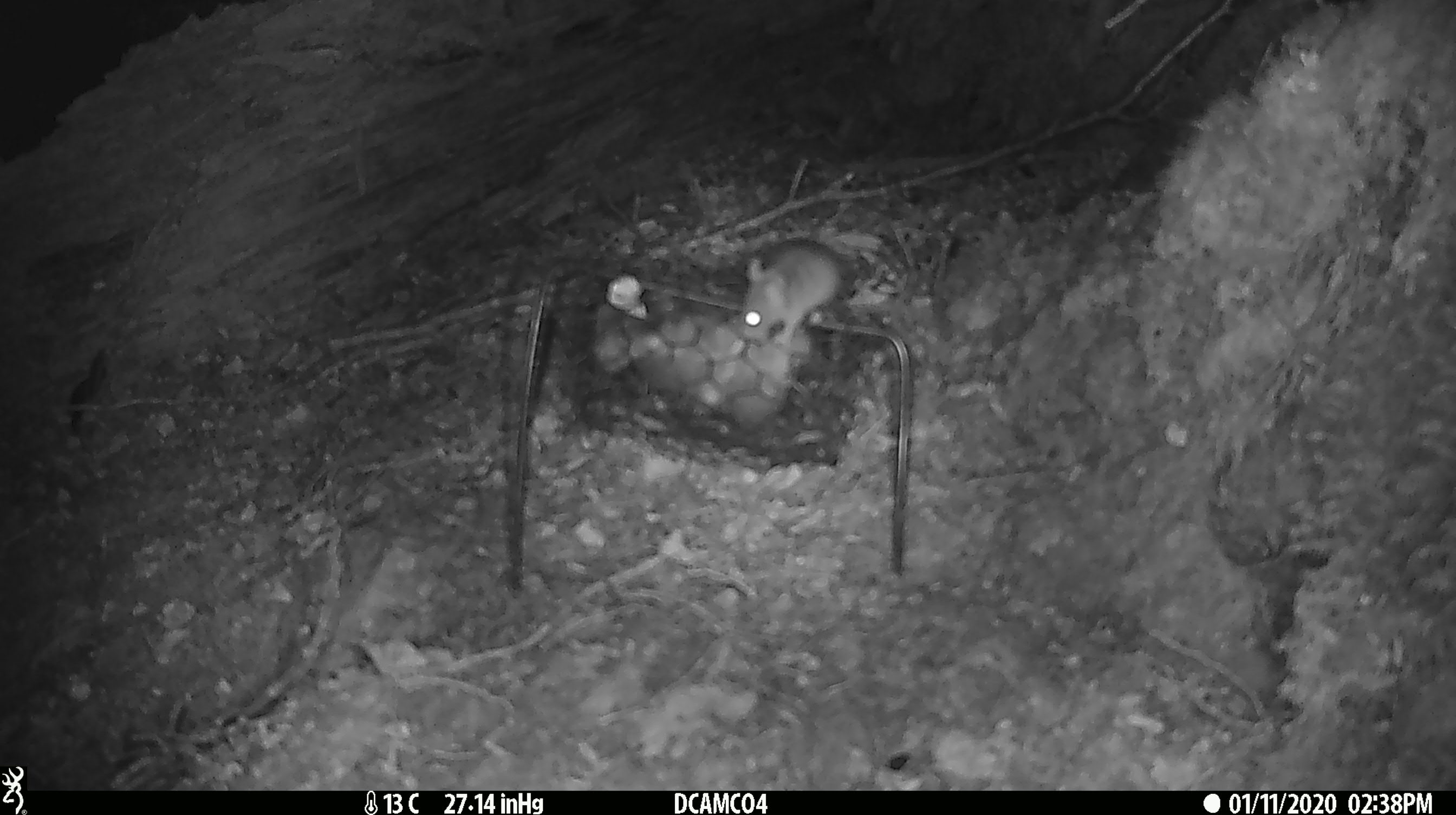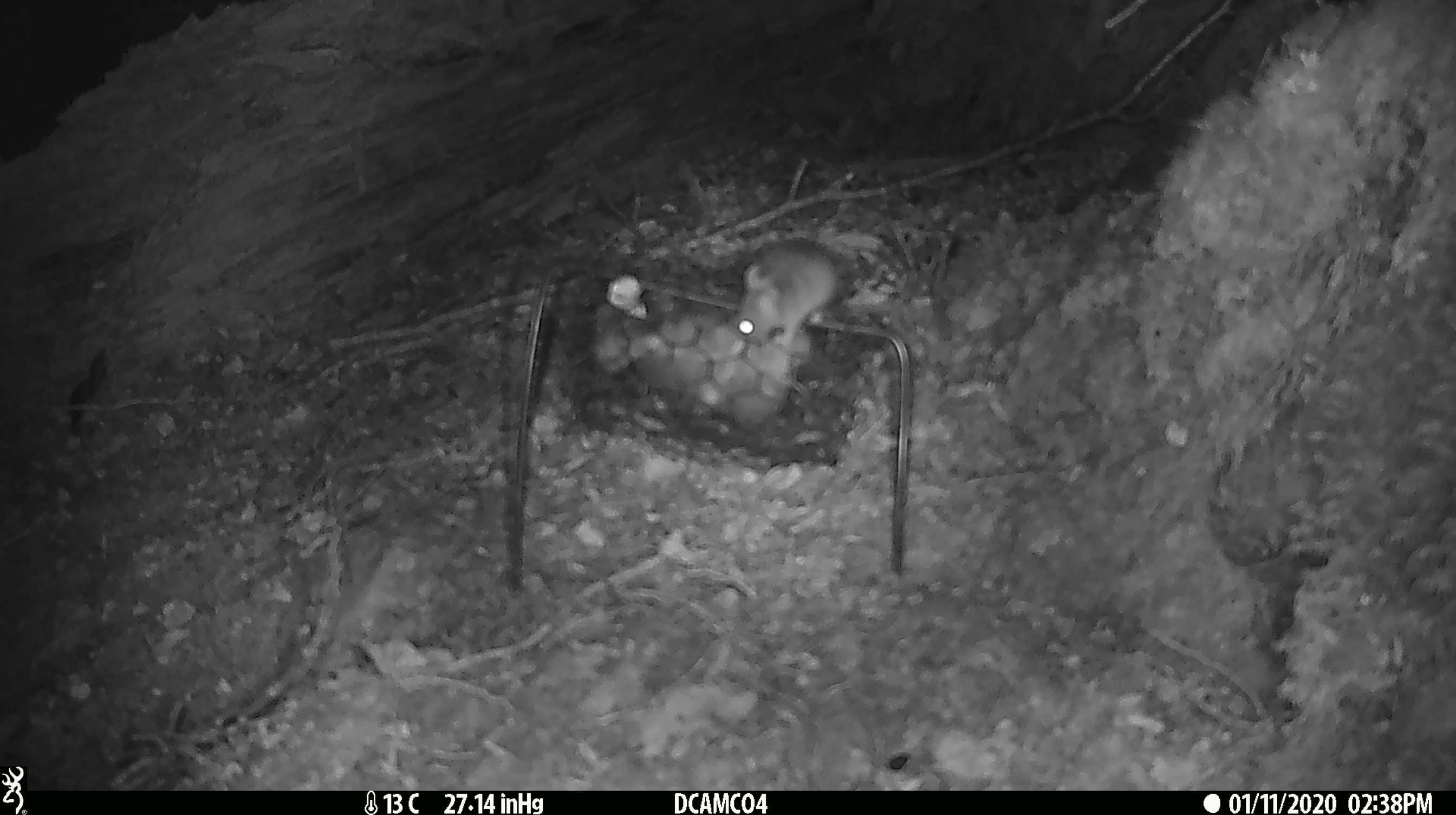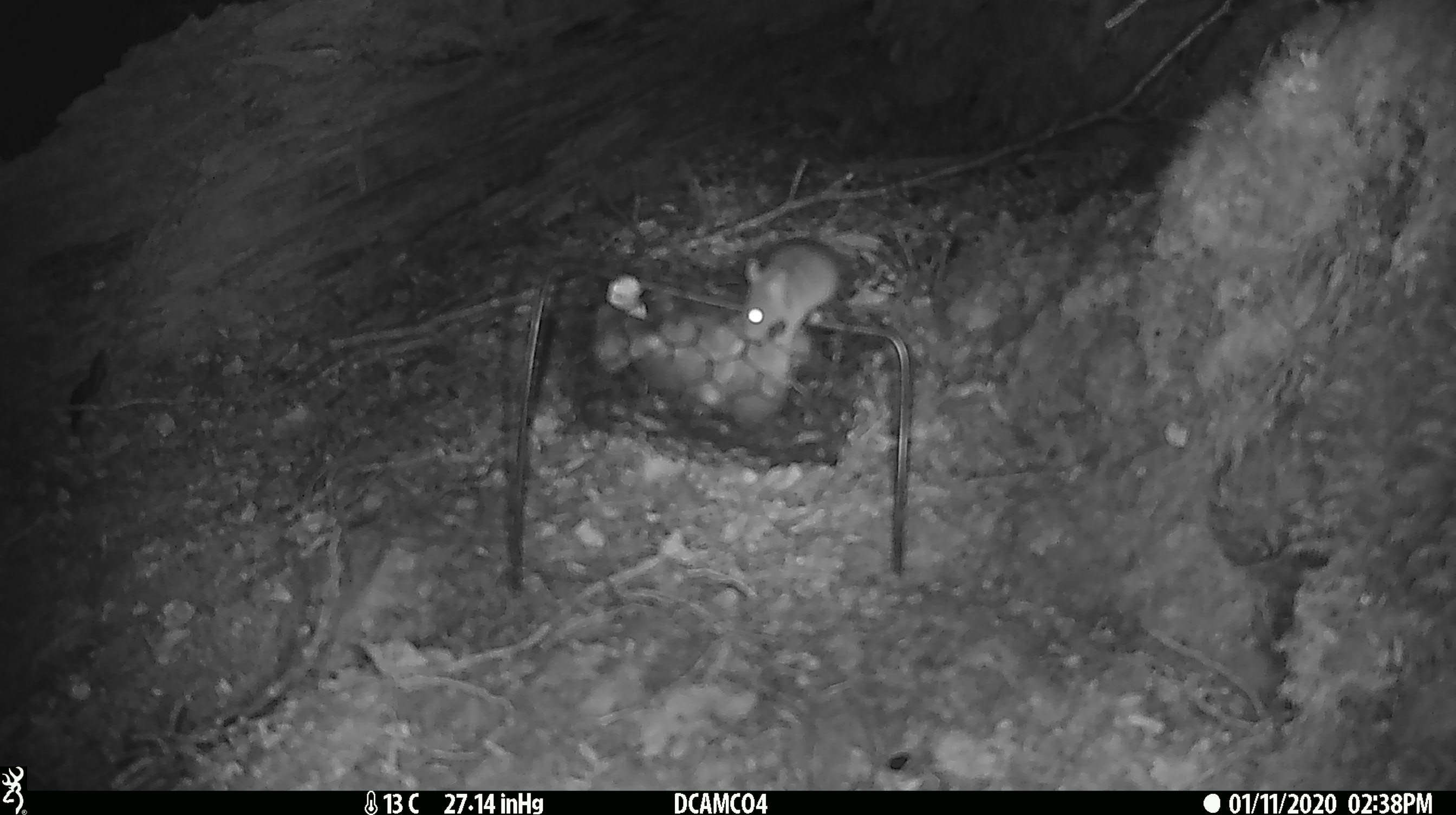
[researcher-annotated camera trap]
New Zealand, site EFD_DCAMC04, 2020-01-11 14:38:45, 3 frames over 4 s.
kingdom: Animalia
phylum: Chordata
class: Mammalia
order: Rodentia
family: Muridae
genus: Mus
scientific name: Mus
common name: mouse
Mouse (Mus).